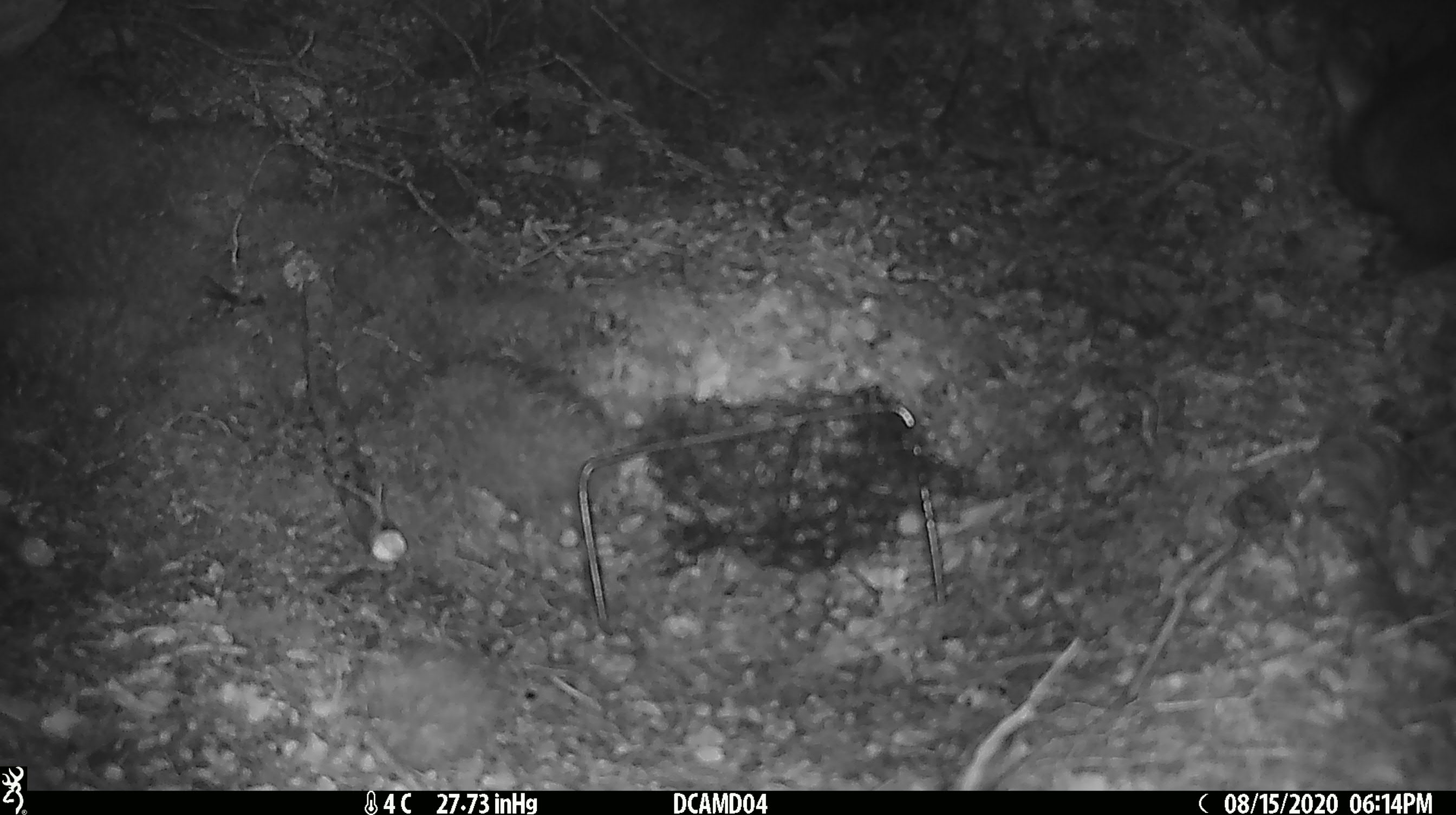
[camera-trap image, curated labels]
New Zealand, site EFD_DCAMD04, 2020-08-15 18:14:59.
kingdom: Animalia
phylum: Chordata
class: Mammalia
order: Diprotodontia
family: Phalangeridae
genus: Trichosurus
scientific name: Trichosurus vulpecula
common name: common brushtail possum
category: possum